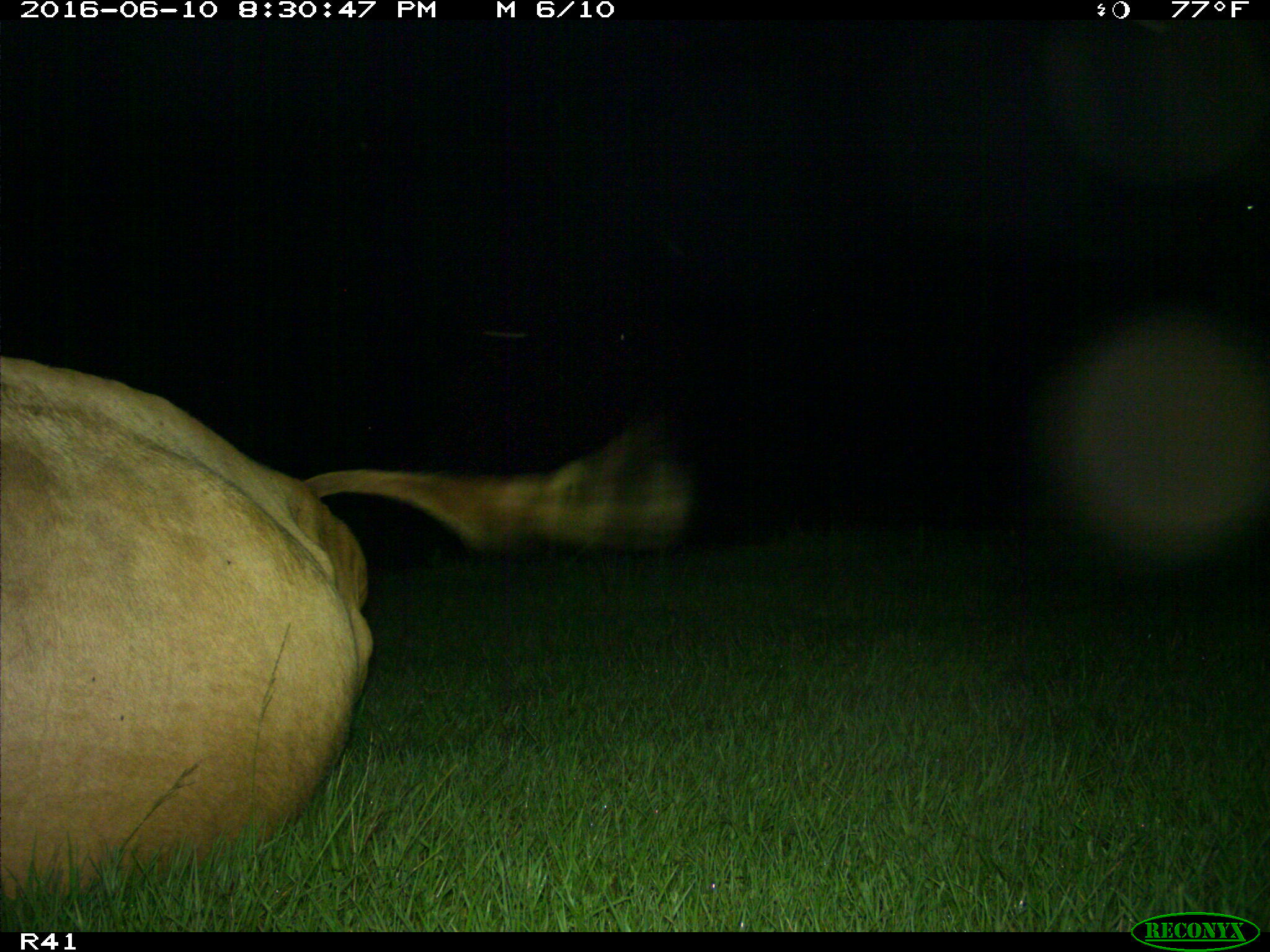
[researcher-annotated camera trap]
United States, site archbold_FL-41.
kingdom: Animalia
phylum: Chordata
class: Mammalia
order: Artiodactyla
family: Bovidae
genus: Bos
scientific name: Bos taurus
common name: domestic cow